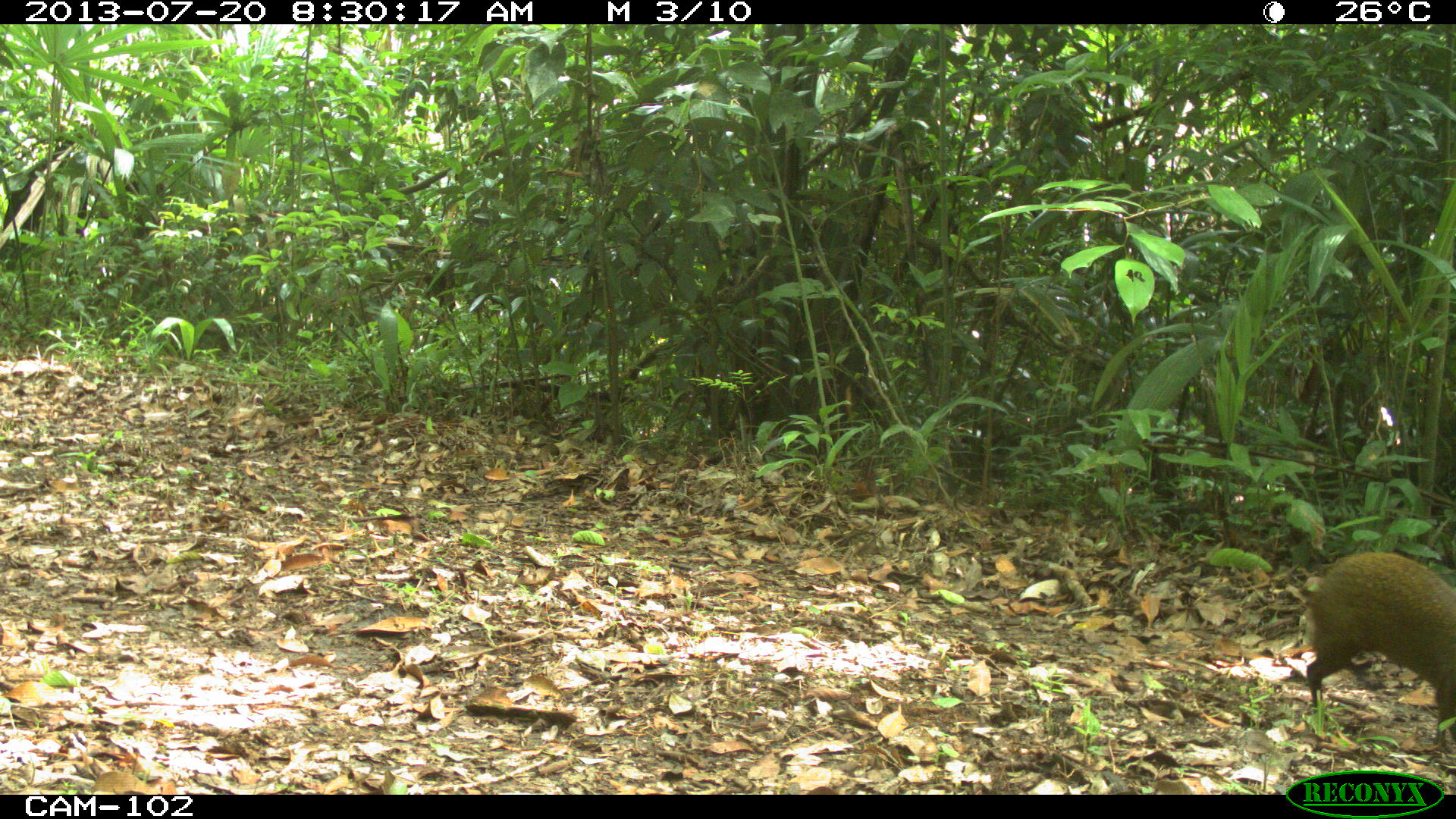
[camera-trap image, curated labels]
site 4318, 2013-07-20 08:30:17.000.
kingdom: Animalia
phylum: Chordata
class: Mammalia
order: Rodentia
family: Dasyproctidae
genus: Dasyprocta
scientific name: Dasyprocta punctata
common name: central american agouti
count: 1